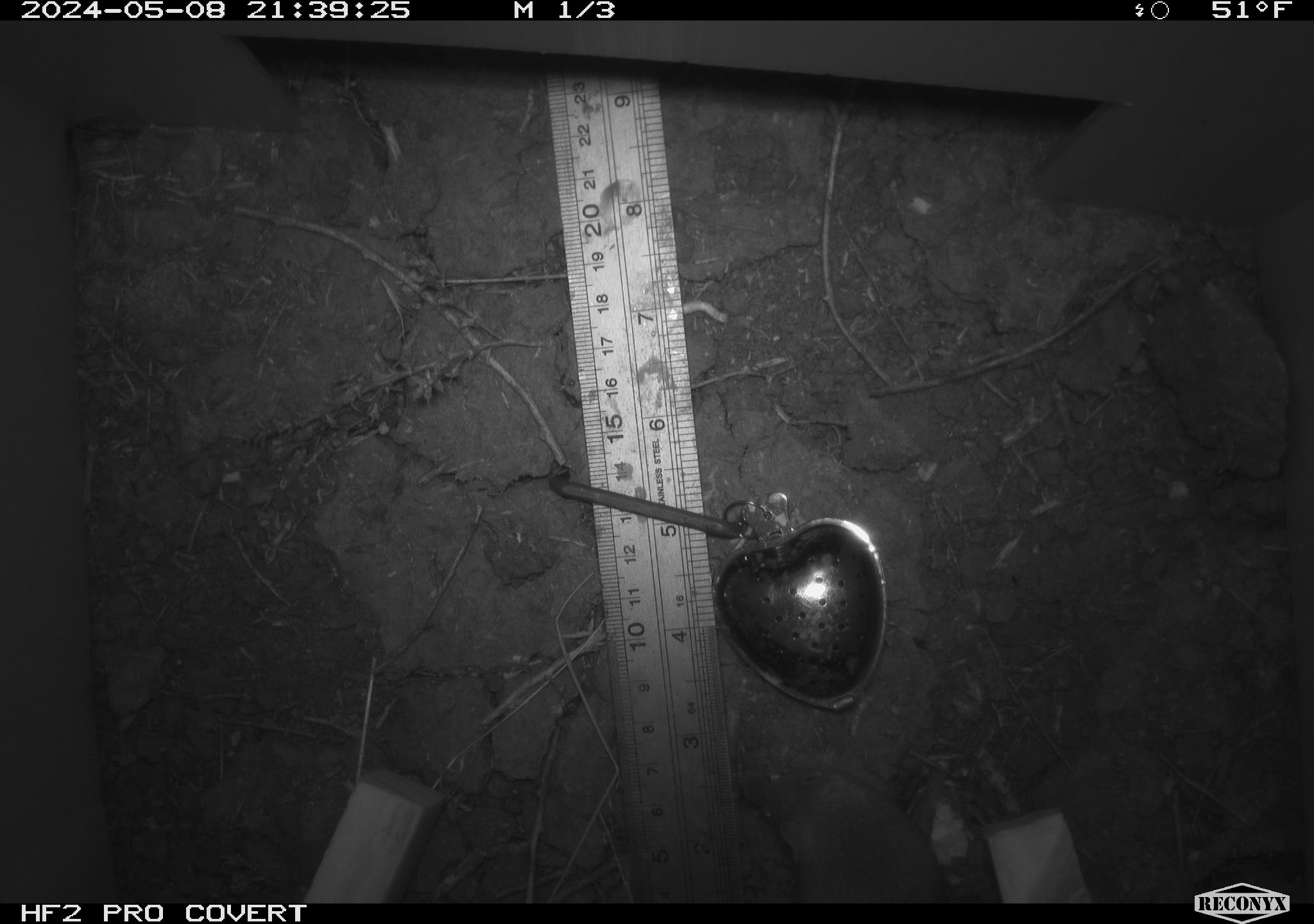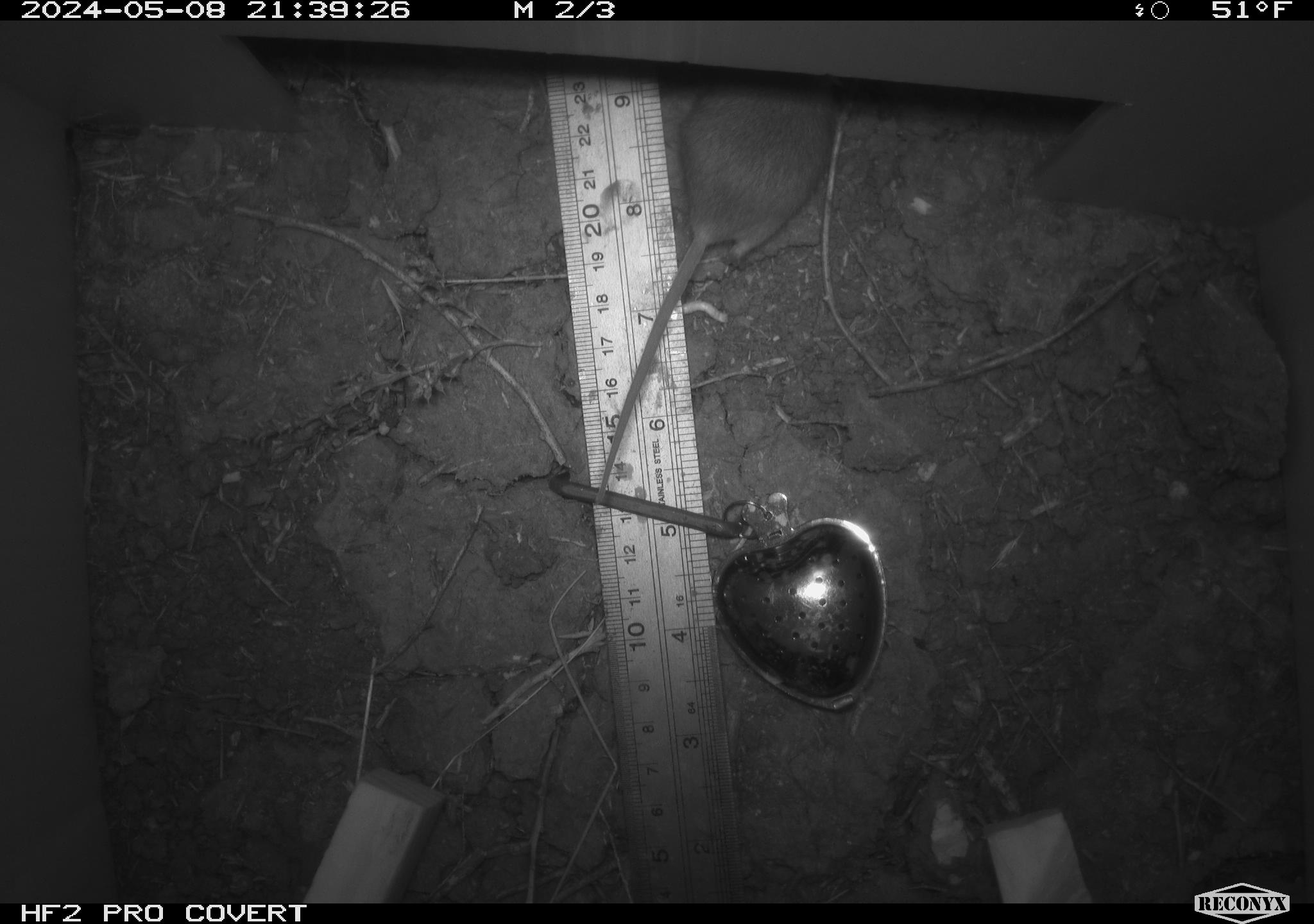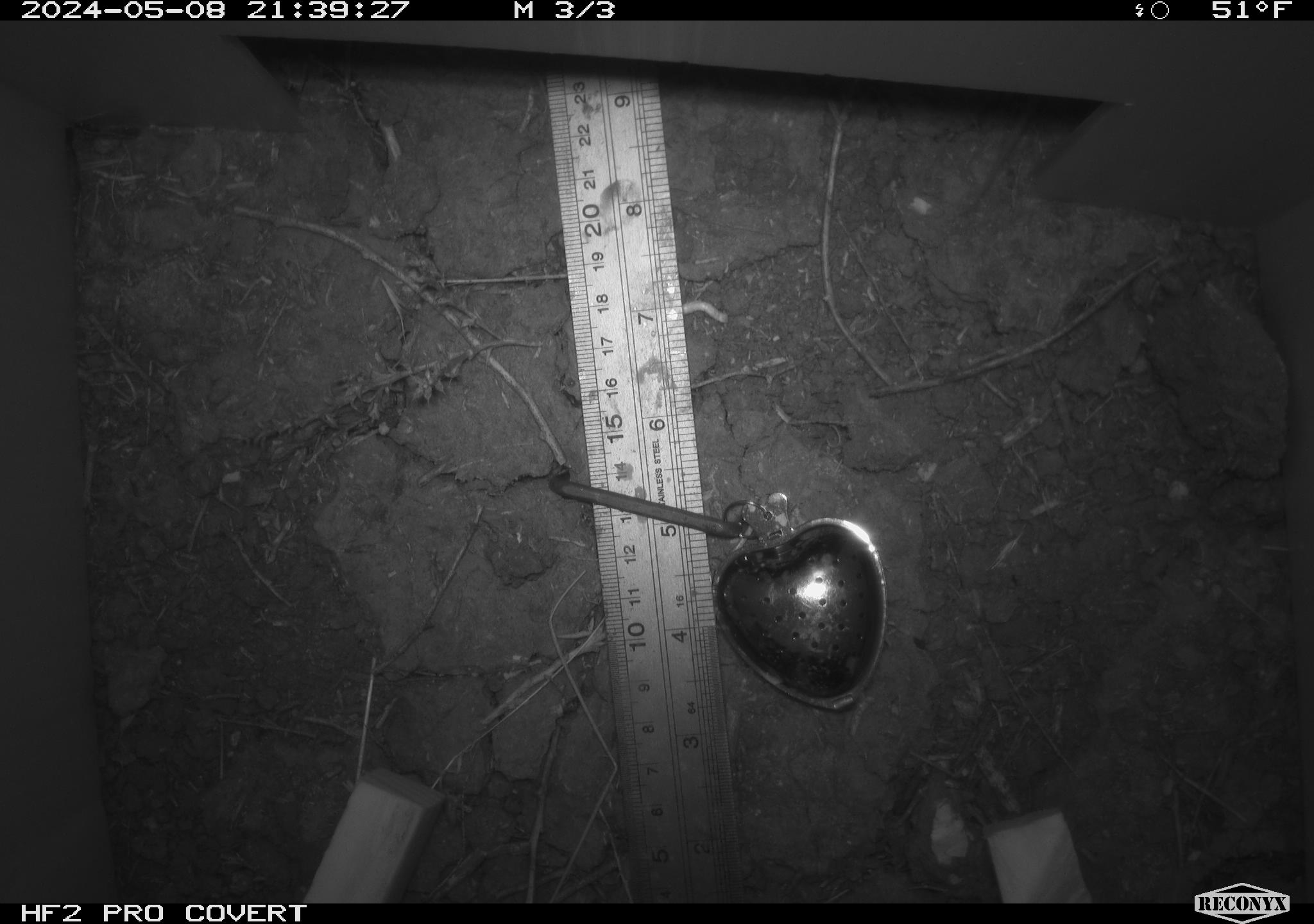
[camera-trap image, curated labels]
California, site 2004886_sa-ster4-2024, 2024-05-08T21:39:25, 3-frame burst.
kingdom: Animalia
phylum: Chordata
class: Mammalia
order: Rodentia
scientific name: Rodentia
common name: mouse species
Mouse species (Rodentia).